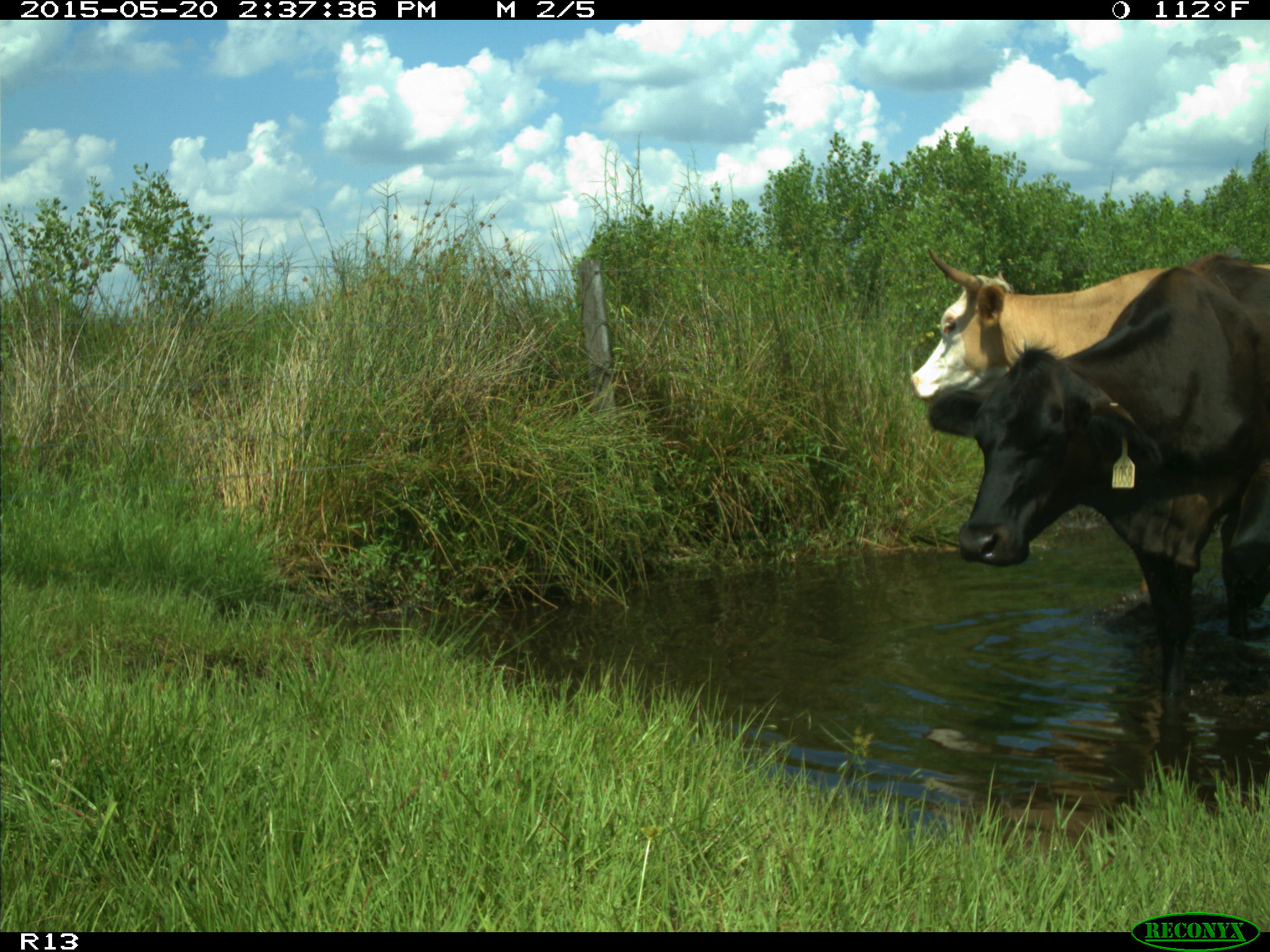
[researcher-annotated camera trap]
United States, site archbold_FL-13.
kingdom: Animalia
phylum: Chordata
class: Mammalia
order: Artiodactyla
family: Bovidae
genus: Bos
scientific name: Bos taurus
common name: domestic cow